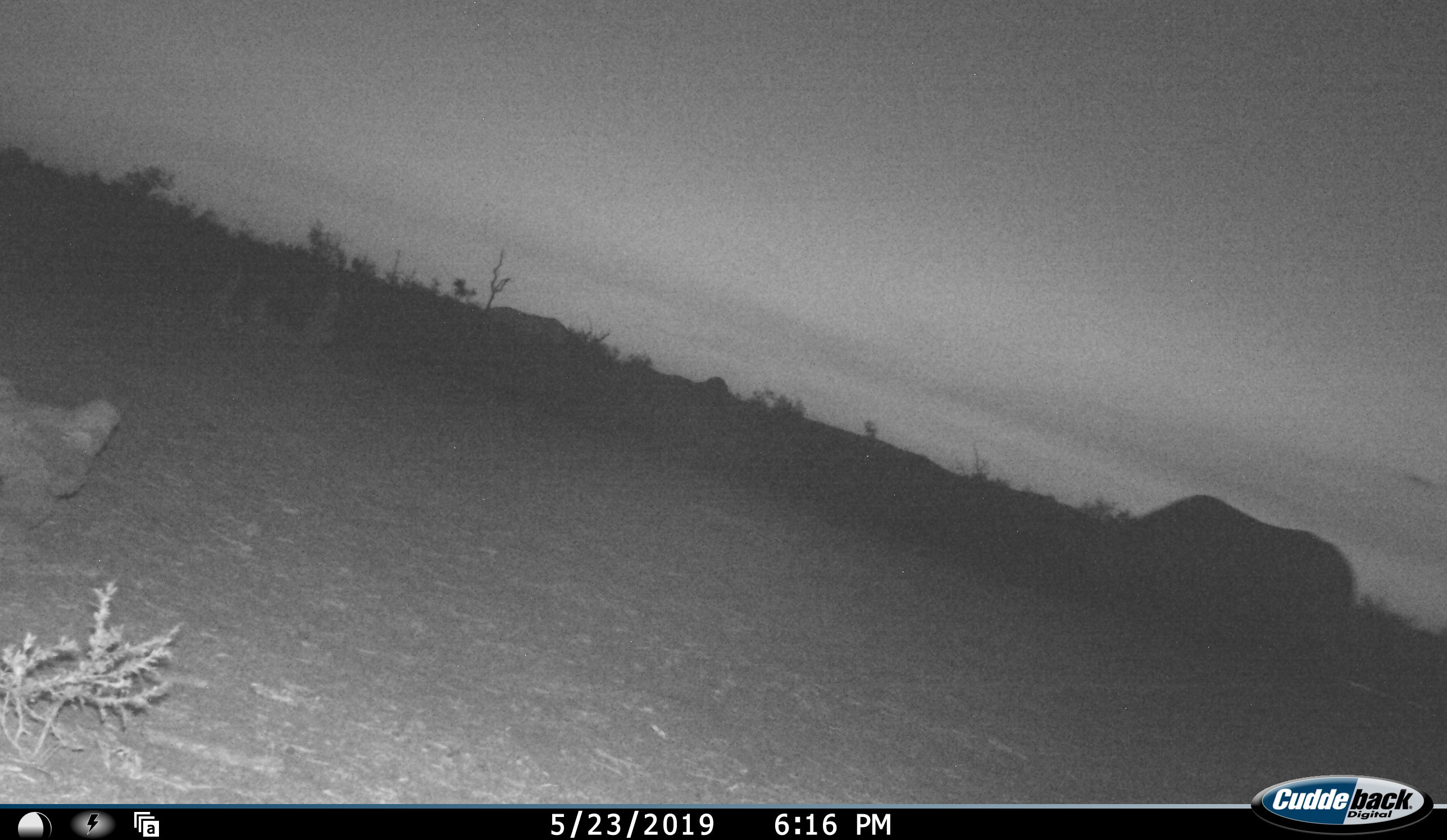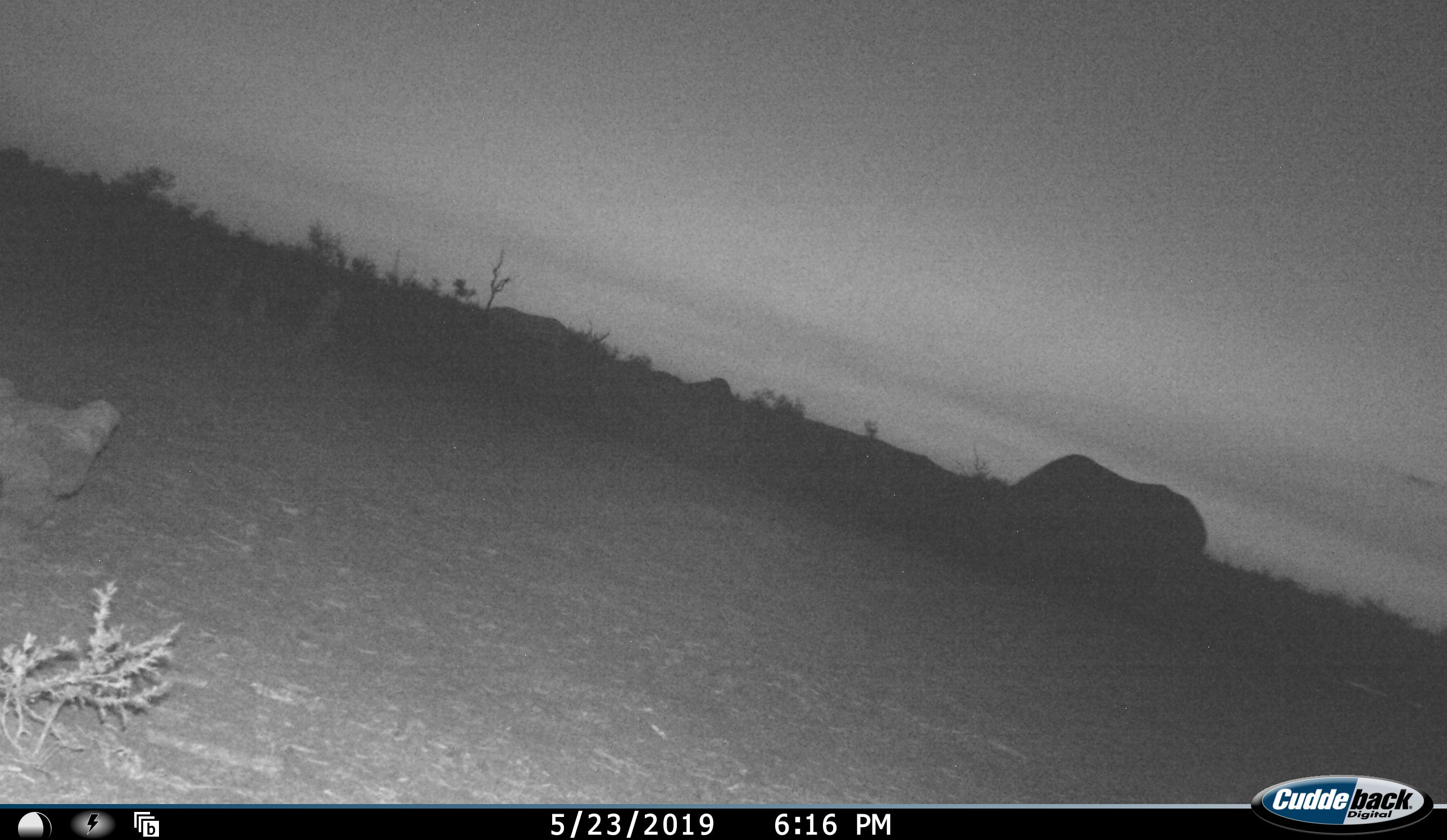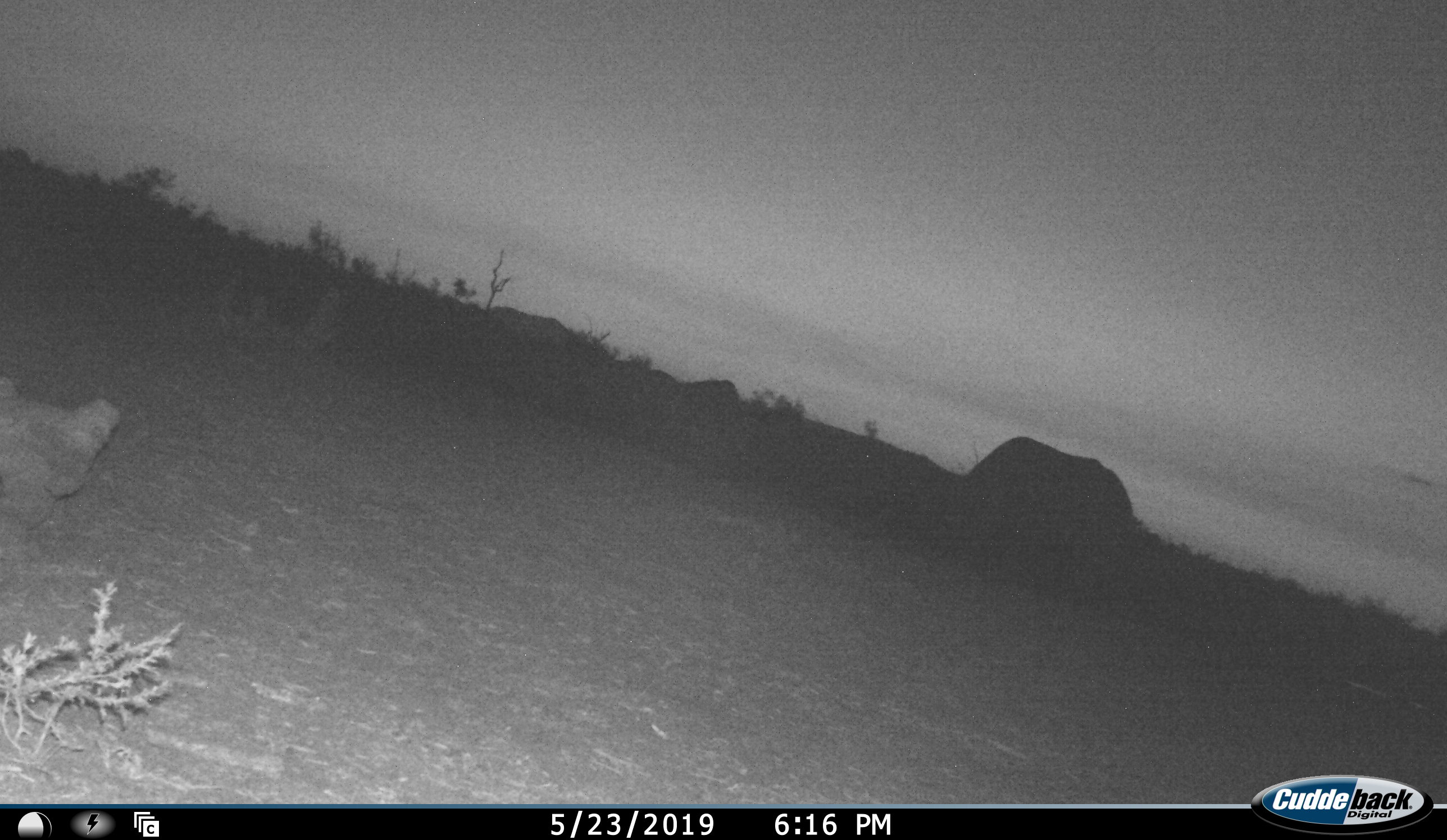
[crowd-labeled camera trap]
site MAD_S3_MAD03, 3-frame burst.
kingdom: Animalia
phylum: Chordata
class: Mammalia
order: Perissodactyla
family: Rhinocerotidae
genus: Ceratotherium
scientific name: Ceratotherium simum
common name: white rhinoceros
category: rhinoceroswhite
Rhinoceroswhite (white rhinoceros) (Ceratotherium simum), count 1. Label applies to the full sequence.